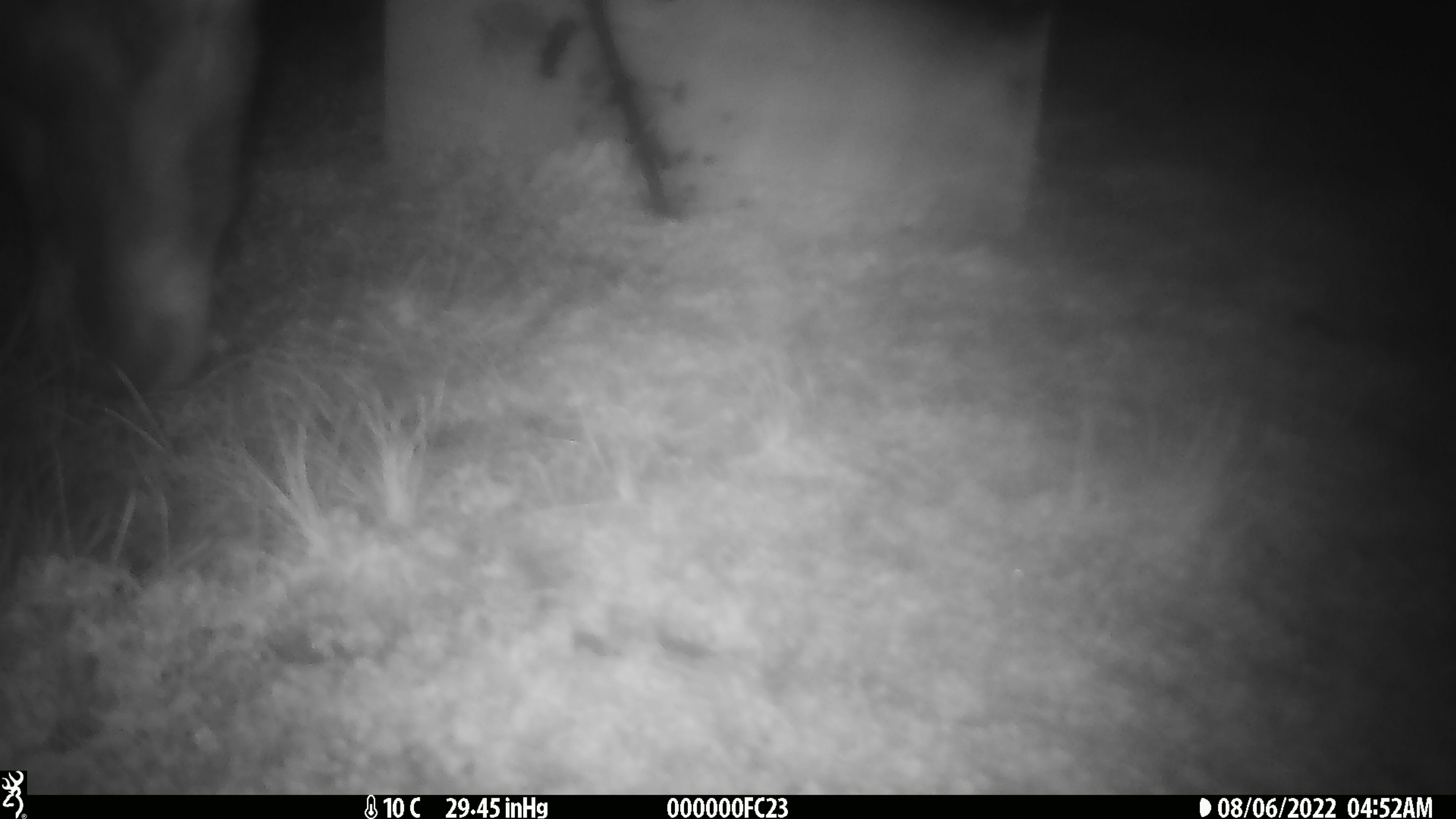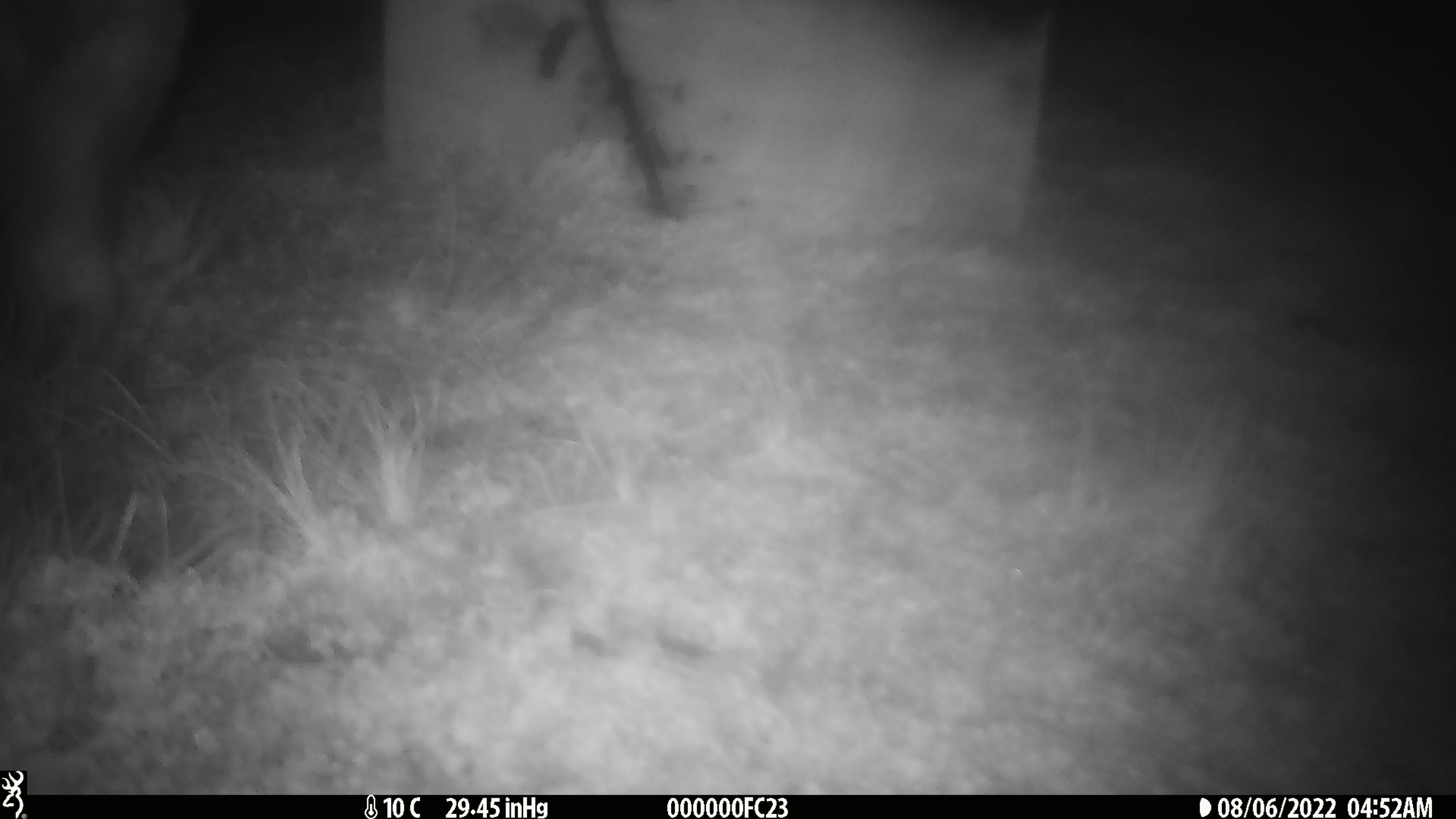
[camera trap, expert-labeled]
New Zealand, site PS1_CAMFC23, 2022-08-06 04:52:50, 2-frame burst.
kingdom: Animalia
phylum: Chordata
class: Mammalia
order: Artiodactyla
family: Cervidae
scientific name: Cervidae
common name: deer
Deer (Cervidae).